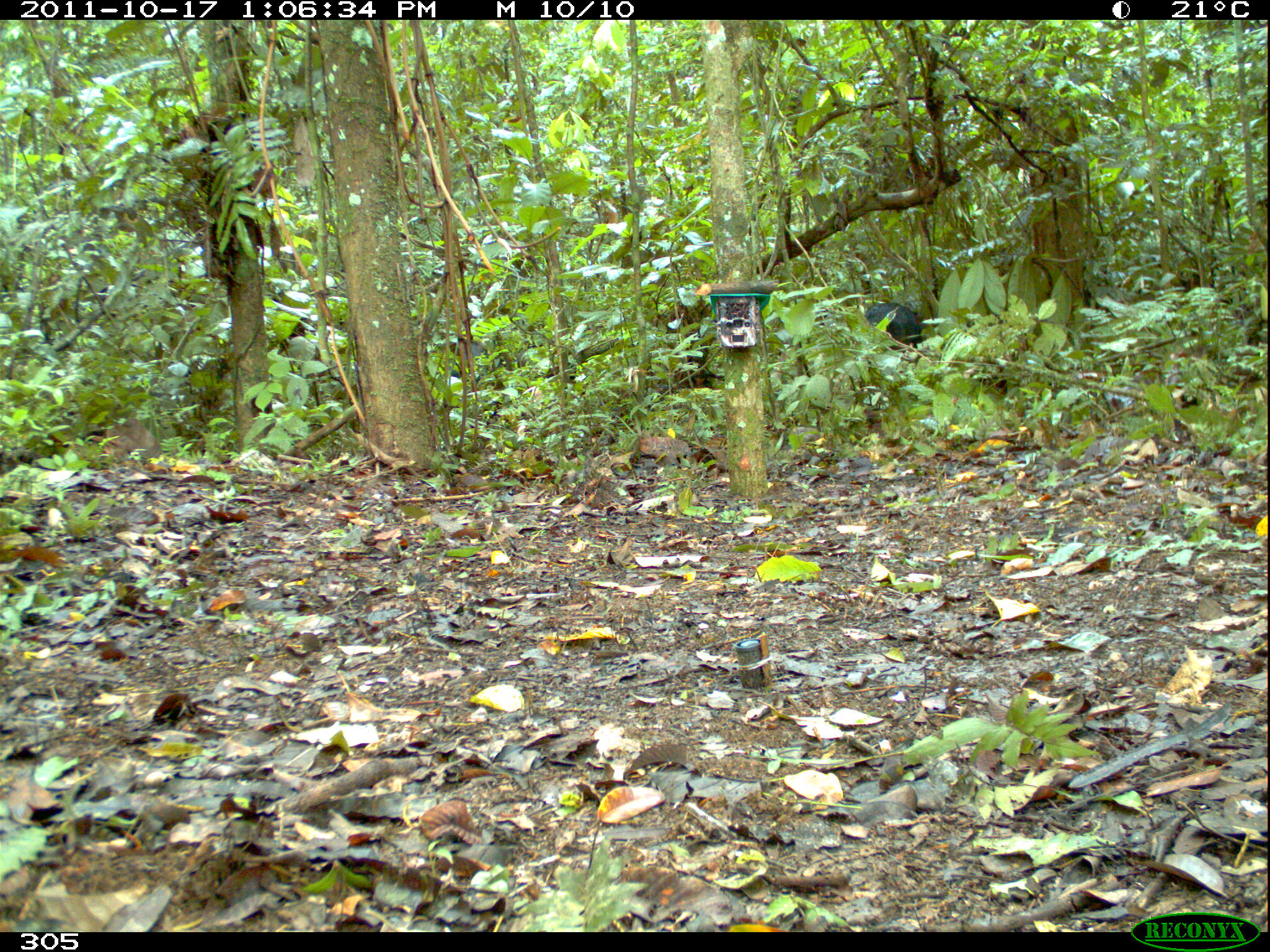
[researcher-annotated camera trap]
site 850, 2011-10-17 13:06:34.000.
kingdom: Animalia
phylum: Chordata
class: Mammalia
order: Artiodactyla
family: Tayassuidae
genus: Tayassu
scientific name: Tayassu pecari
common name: white-lipped peccary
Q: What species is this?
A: Tayassu pecari (white-lipped peccary).